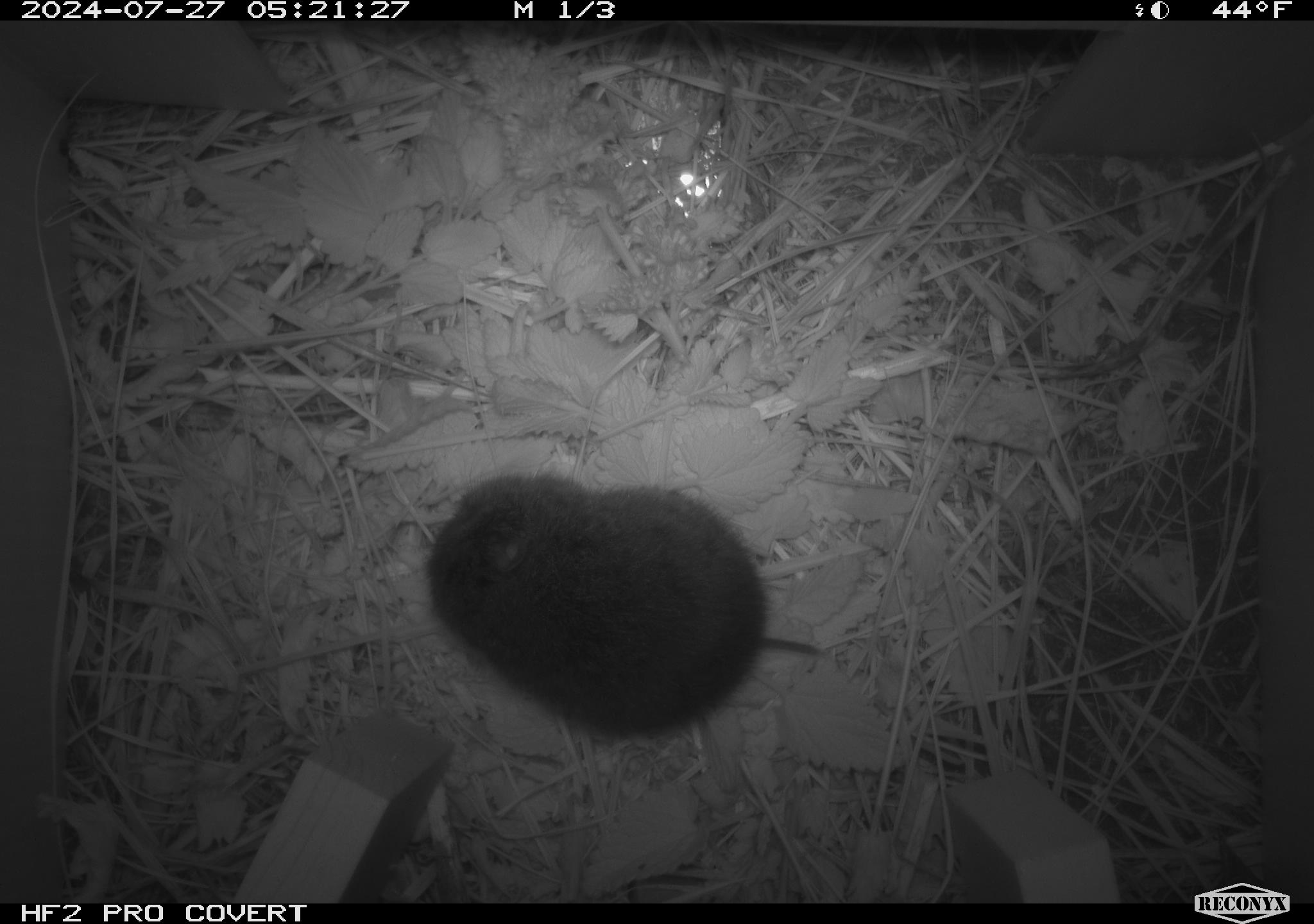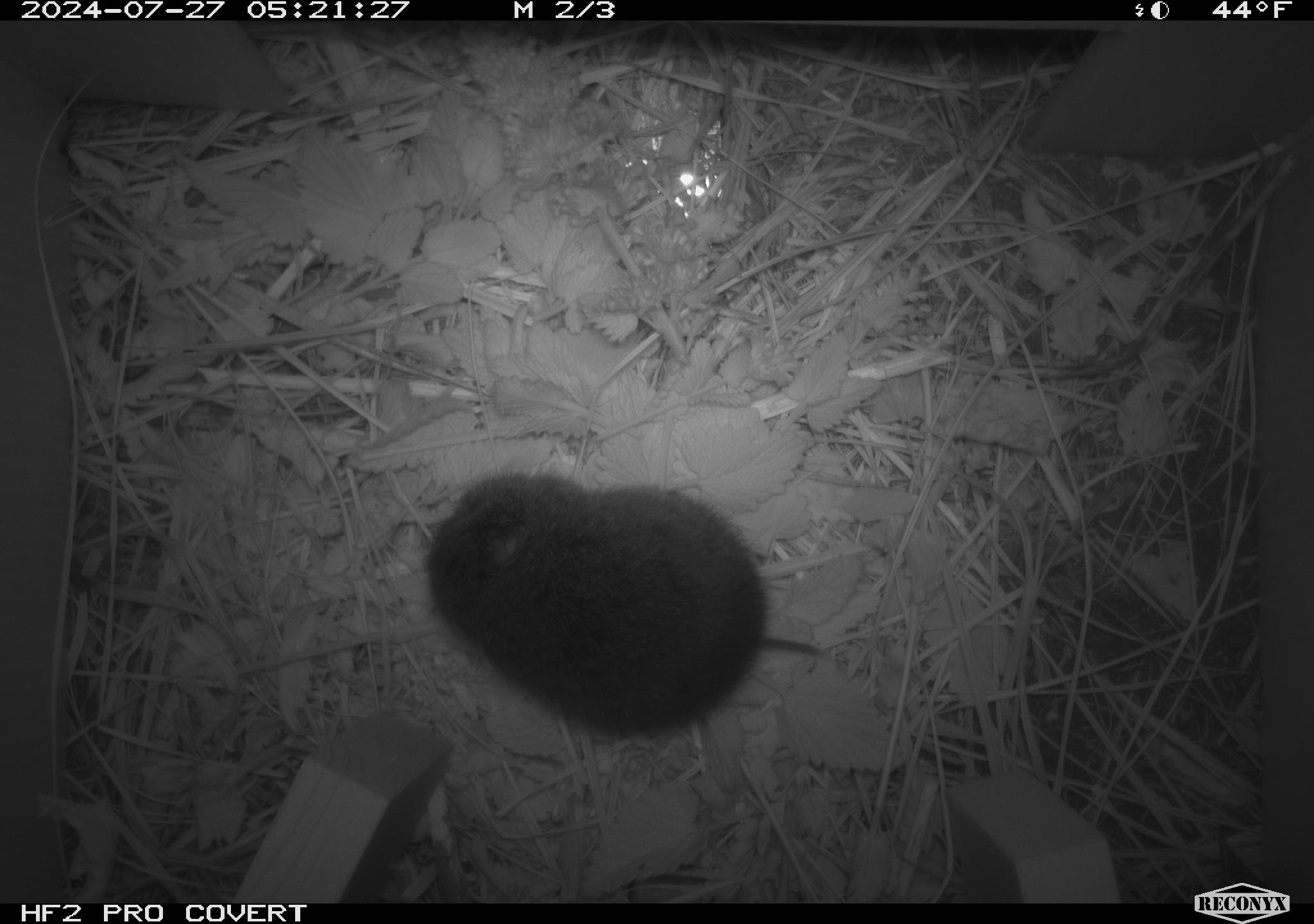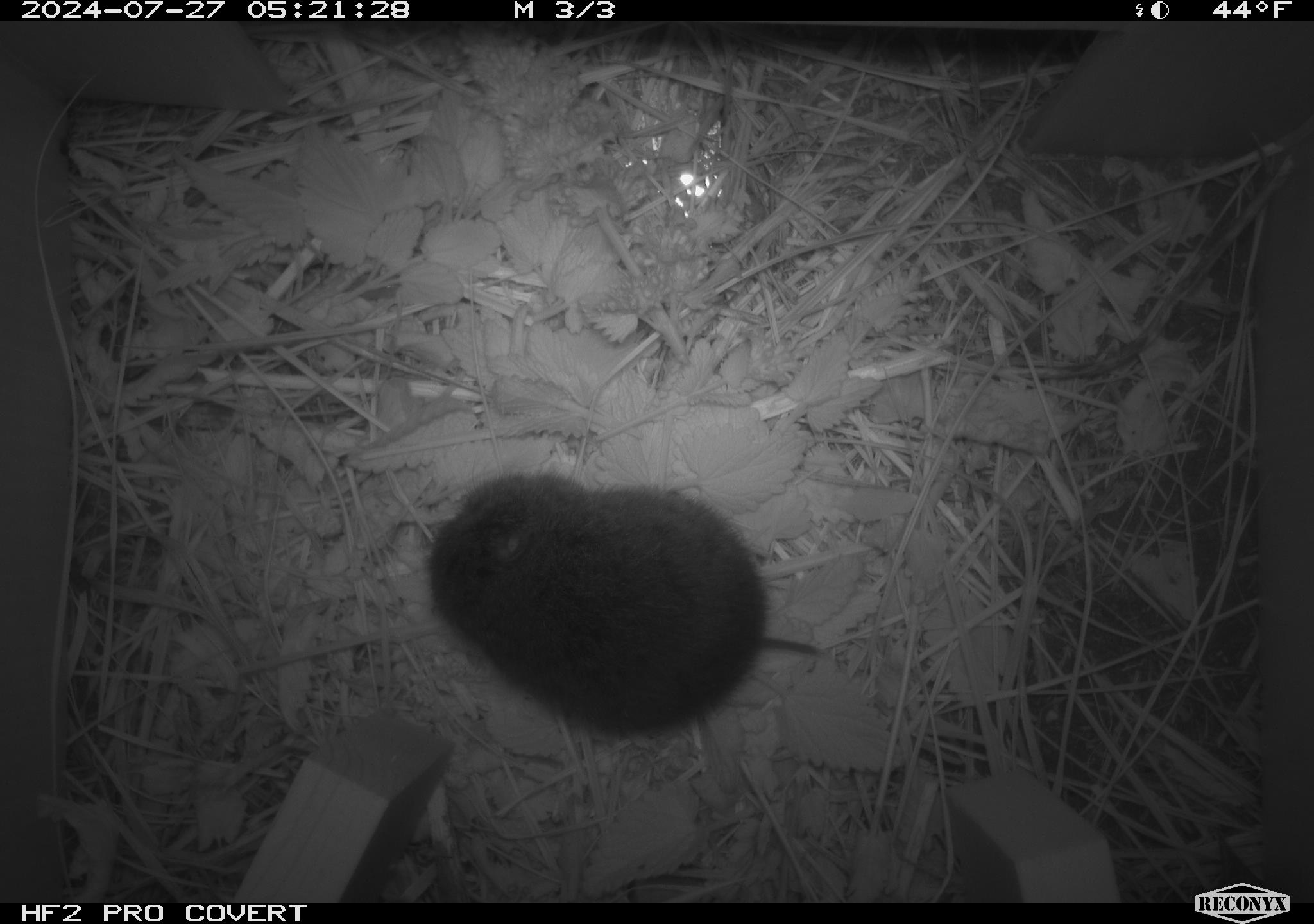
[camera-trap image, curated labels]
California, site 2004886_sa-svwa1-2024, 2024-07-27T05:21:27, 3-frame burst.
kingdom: Animalia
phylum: Chordata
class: Mammalia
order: Rodentia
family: Cricetidae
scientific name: Arvicolinae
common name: voles, lemmings, and muskrats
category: arvicolinae subfamily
Arvicolinae subfamily (voles, lemmings, and muskrats) (Arvicolinae).